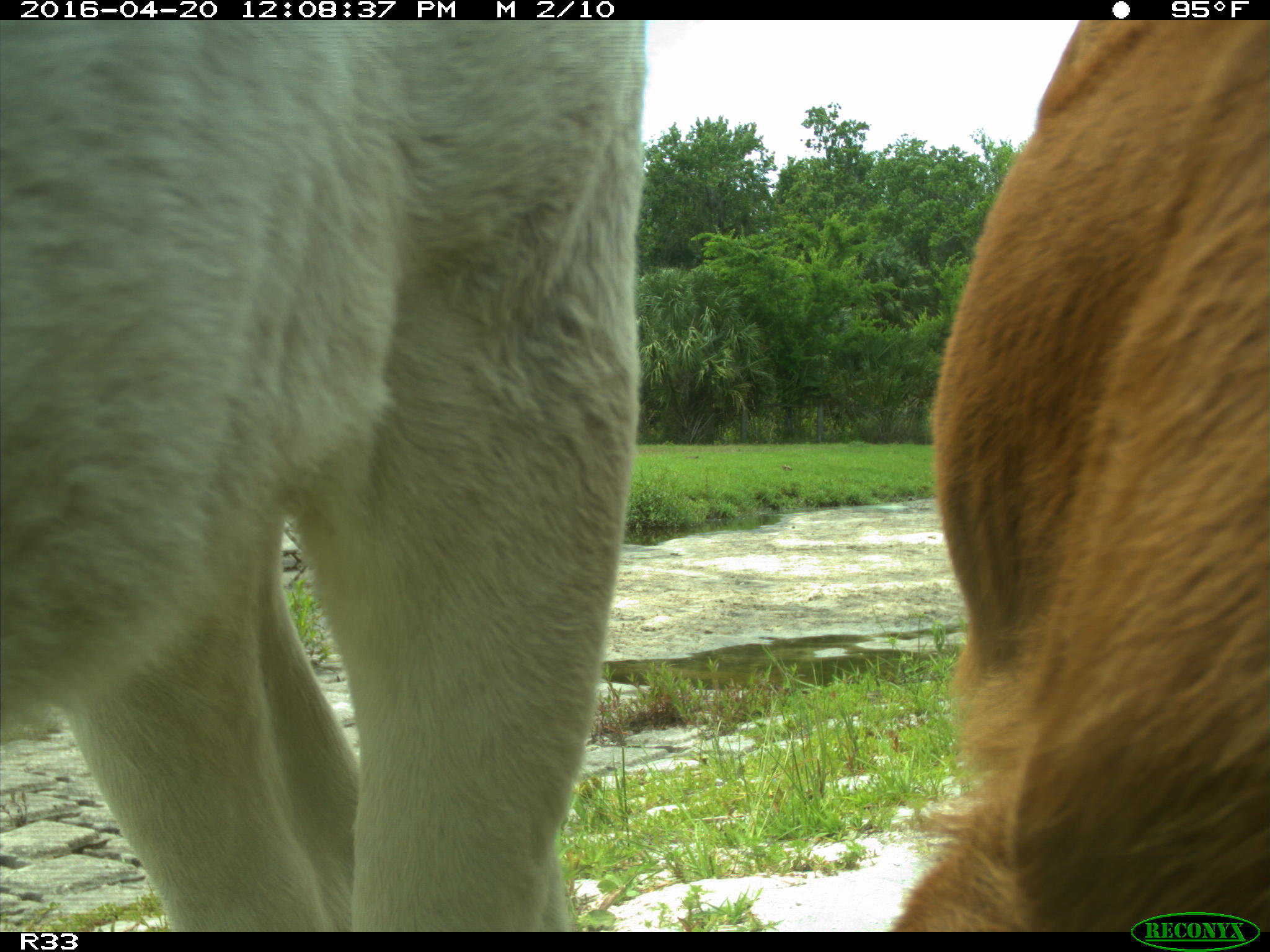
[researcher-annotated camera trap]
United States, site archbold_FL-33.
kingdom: Animalia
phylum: Chordata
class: Mammalia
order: Artiodactyla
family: Bovidae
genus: Bos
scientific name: Bos taurus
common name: domestic cow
Bos taurus (domestic cow).